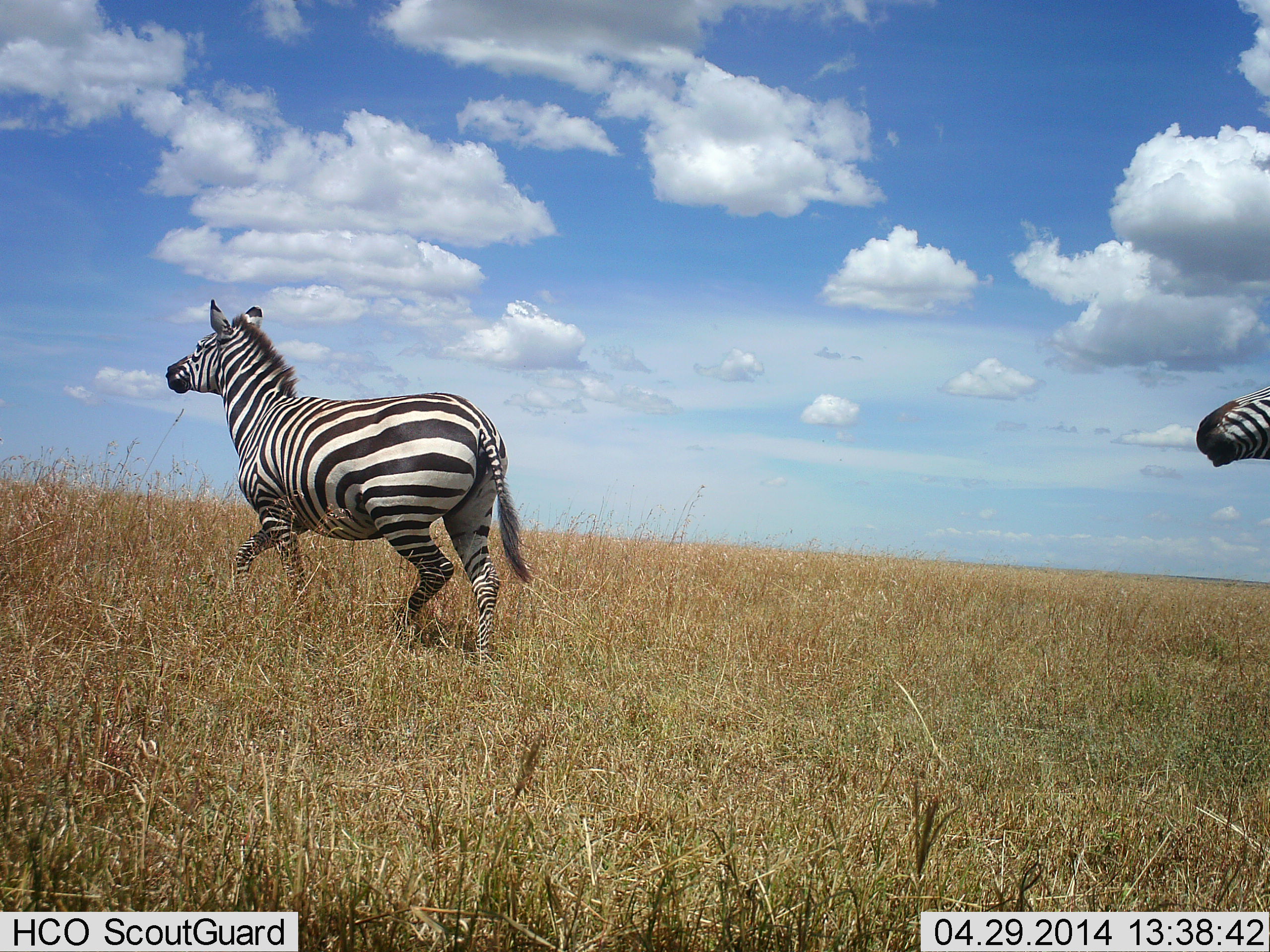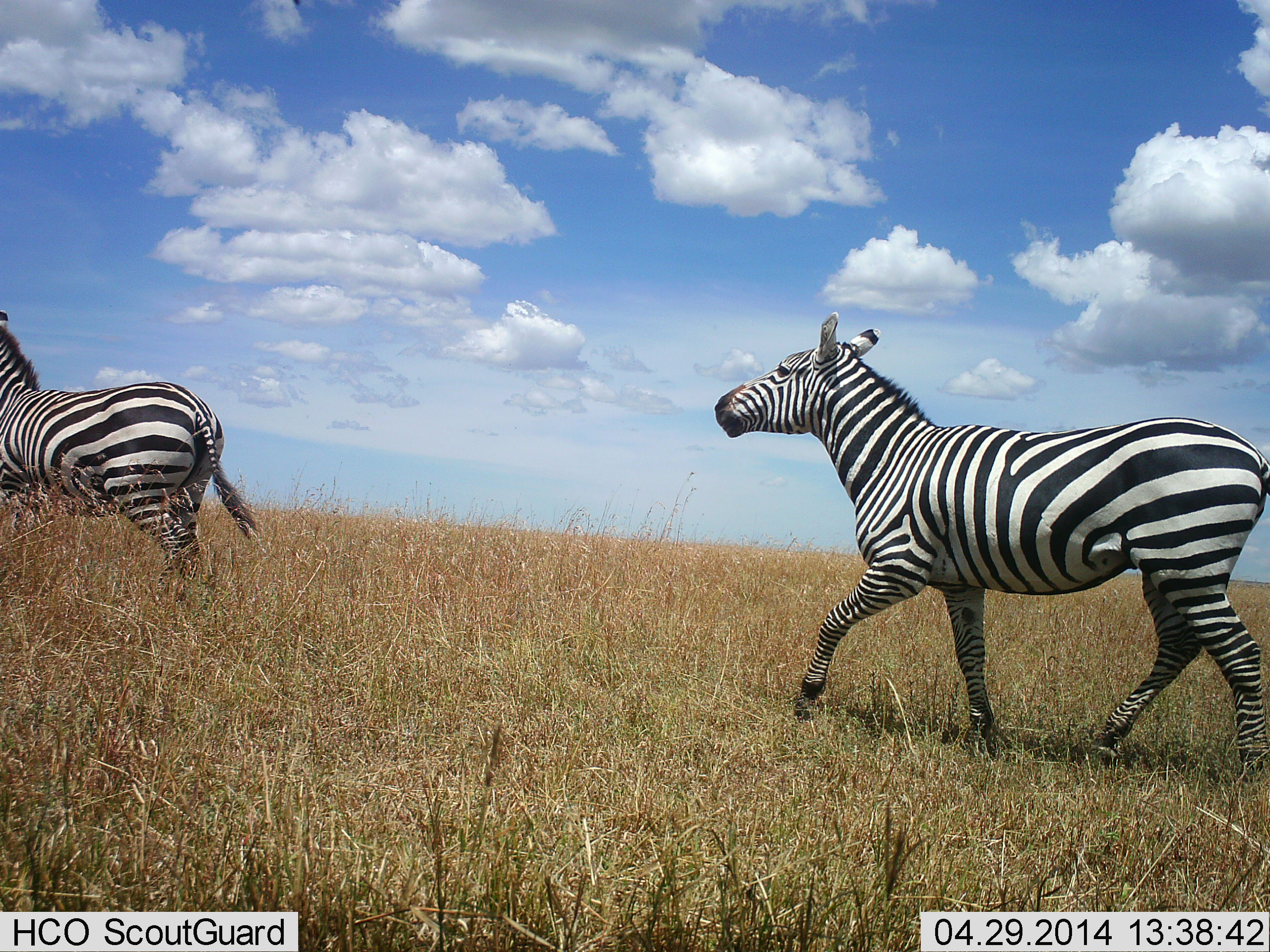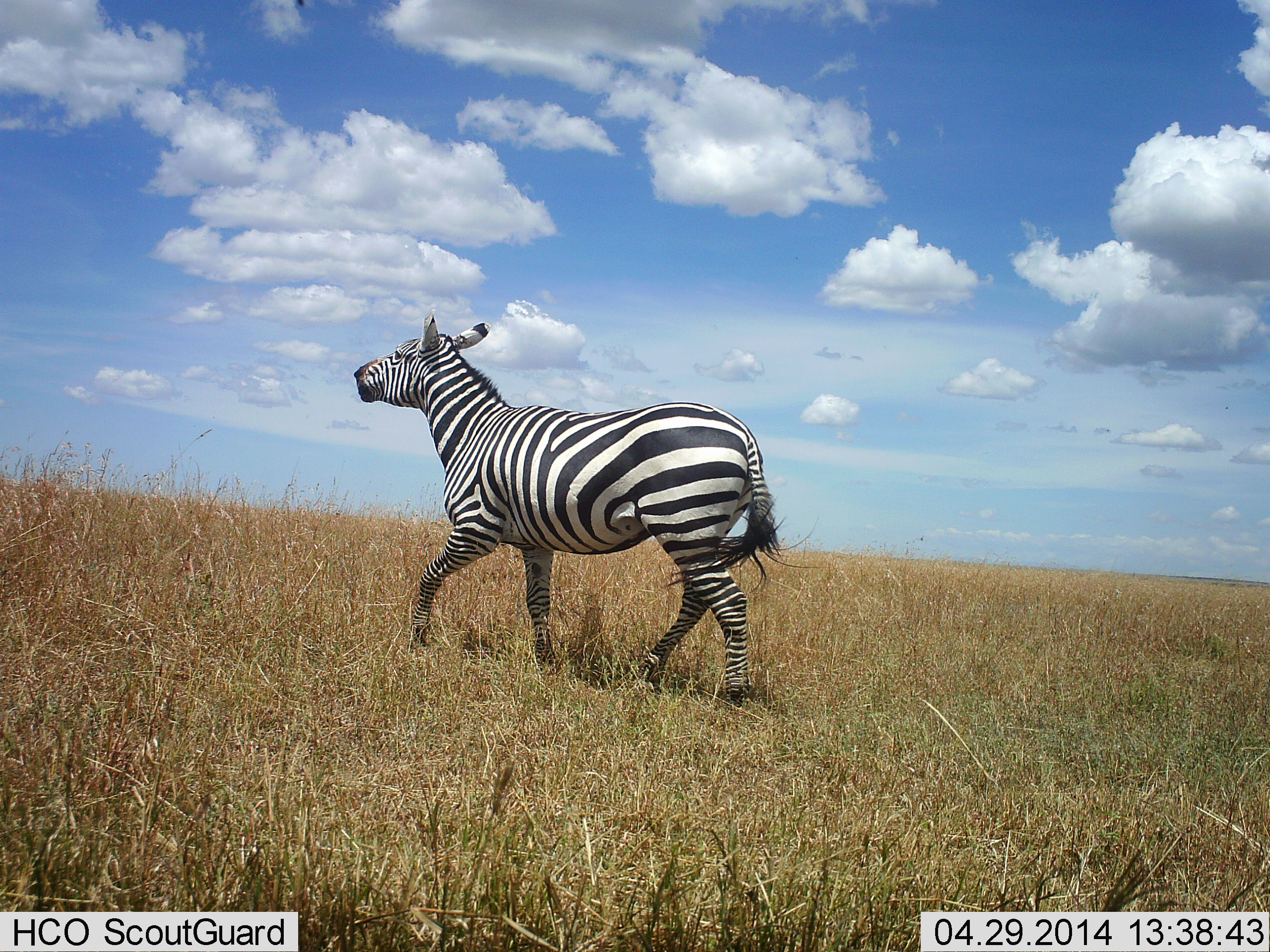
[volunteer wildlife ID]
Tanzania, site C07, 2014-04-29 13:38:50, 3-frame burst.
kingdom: Animalia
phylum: Chordata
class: Mammalia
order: Perissodactyla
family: Equidae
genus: Equus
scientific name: Equus quagga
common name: plains zebra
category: zebra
Zebra (plains zebra) (Equus quagga), count 2. Behavior (volunteer vote fractions): standing 0%, resting 0%, moving 100%, interacting 10%. Young present (vote fraction): 0%. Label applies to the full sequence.